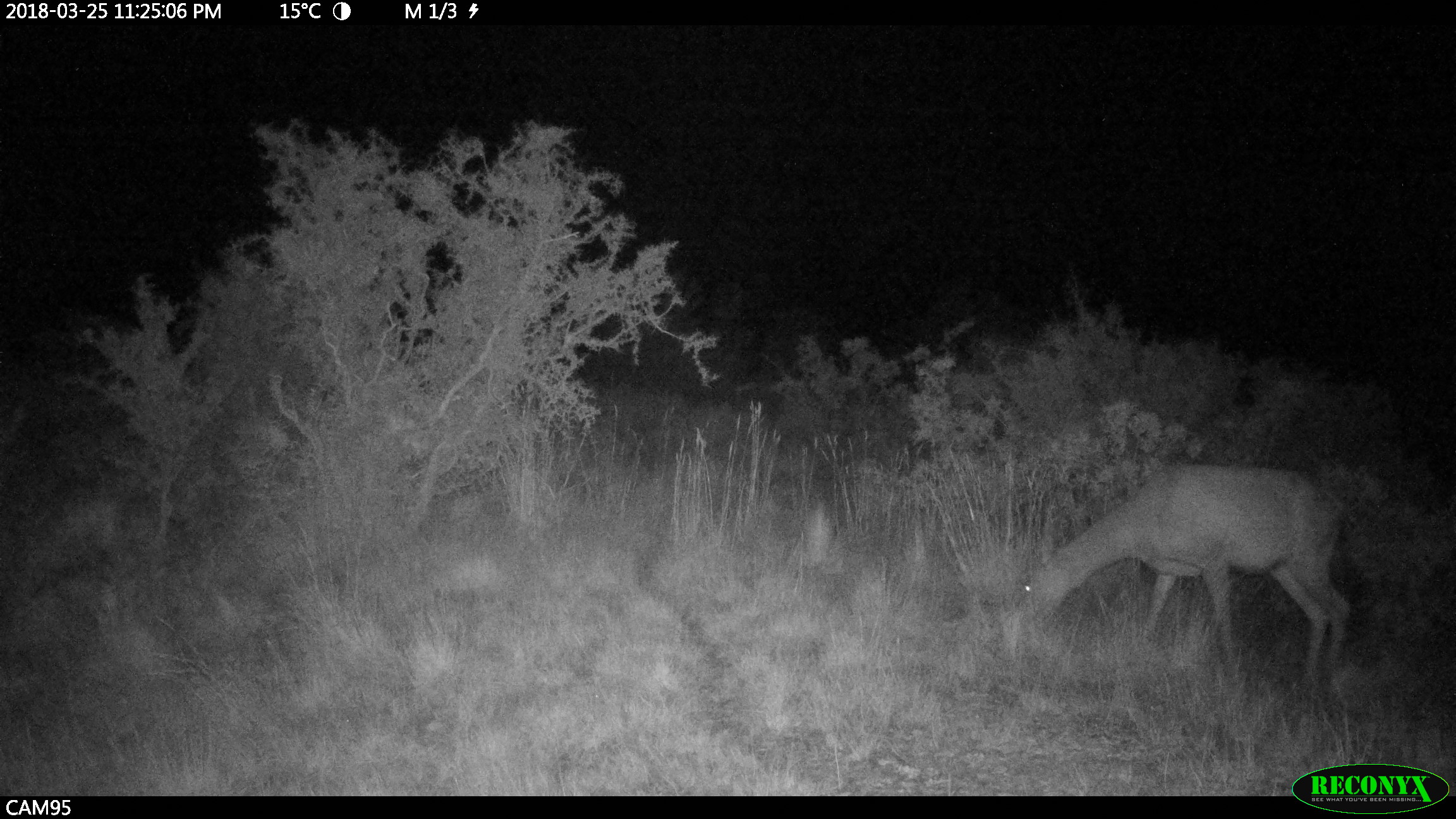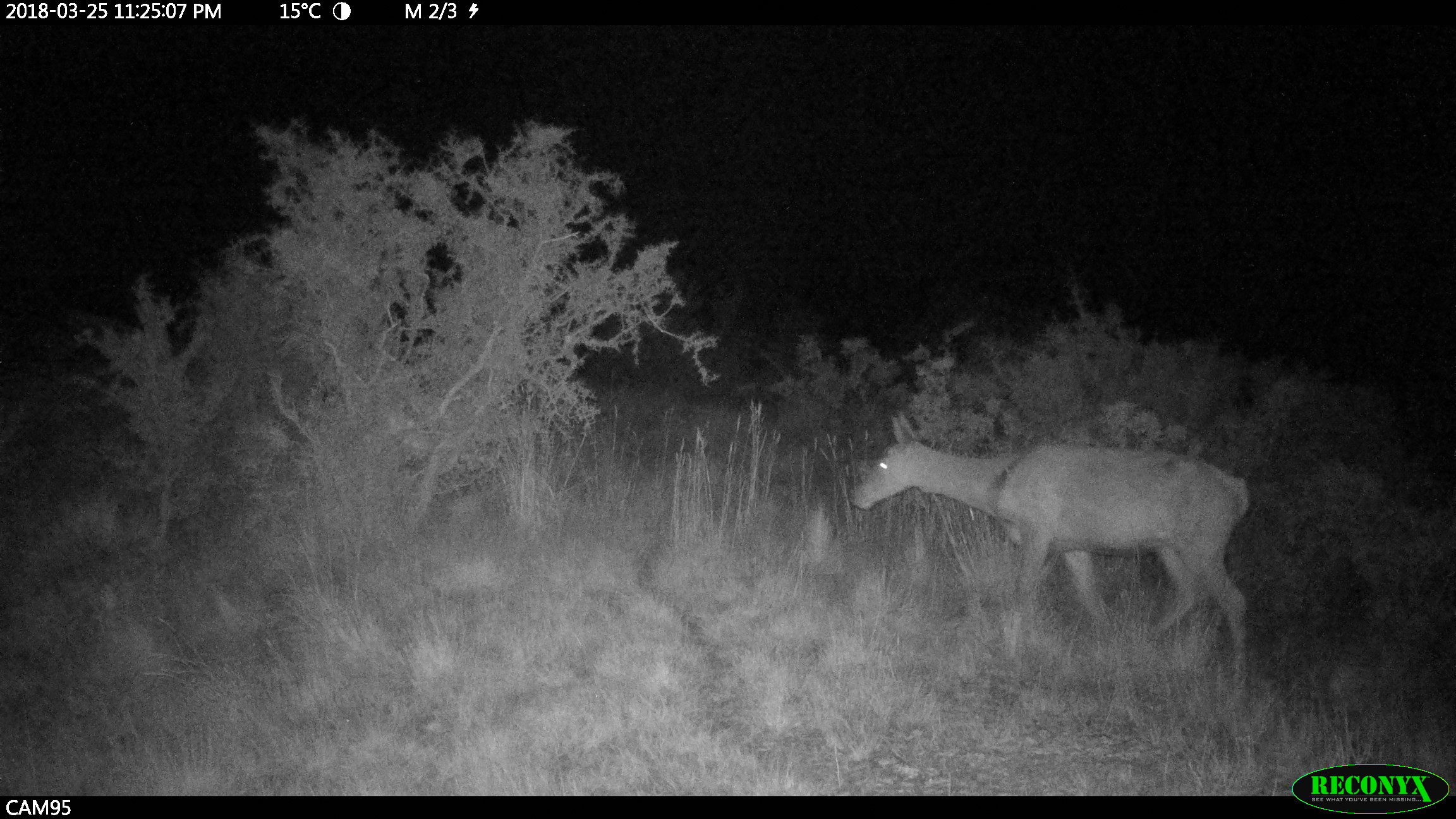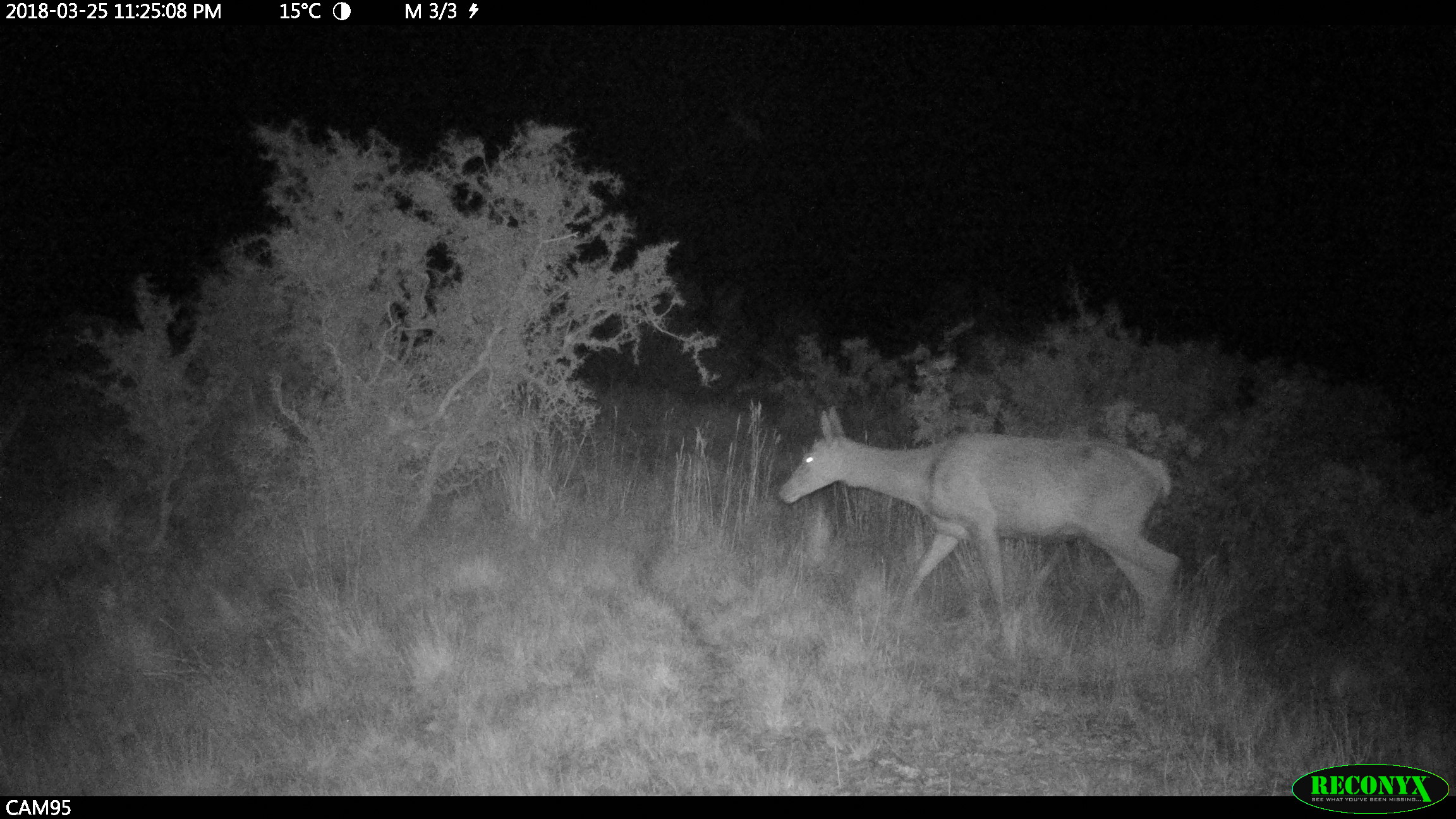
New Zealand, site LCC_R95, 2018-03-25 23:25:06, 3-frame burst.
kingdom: Animalia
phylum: Chordata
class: Mammalia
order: Artiodactyla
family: Cervidae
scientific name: Cervidae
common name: deer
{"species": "deer (Cervidae)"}